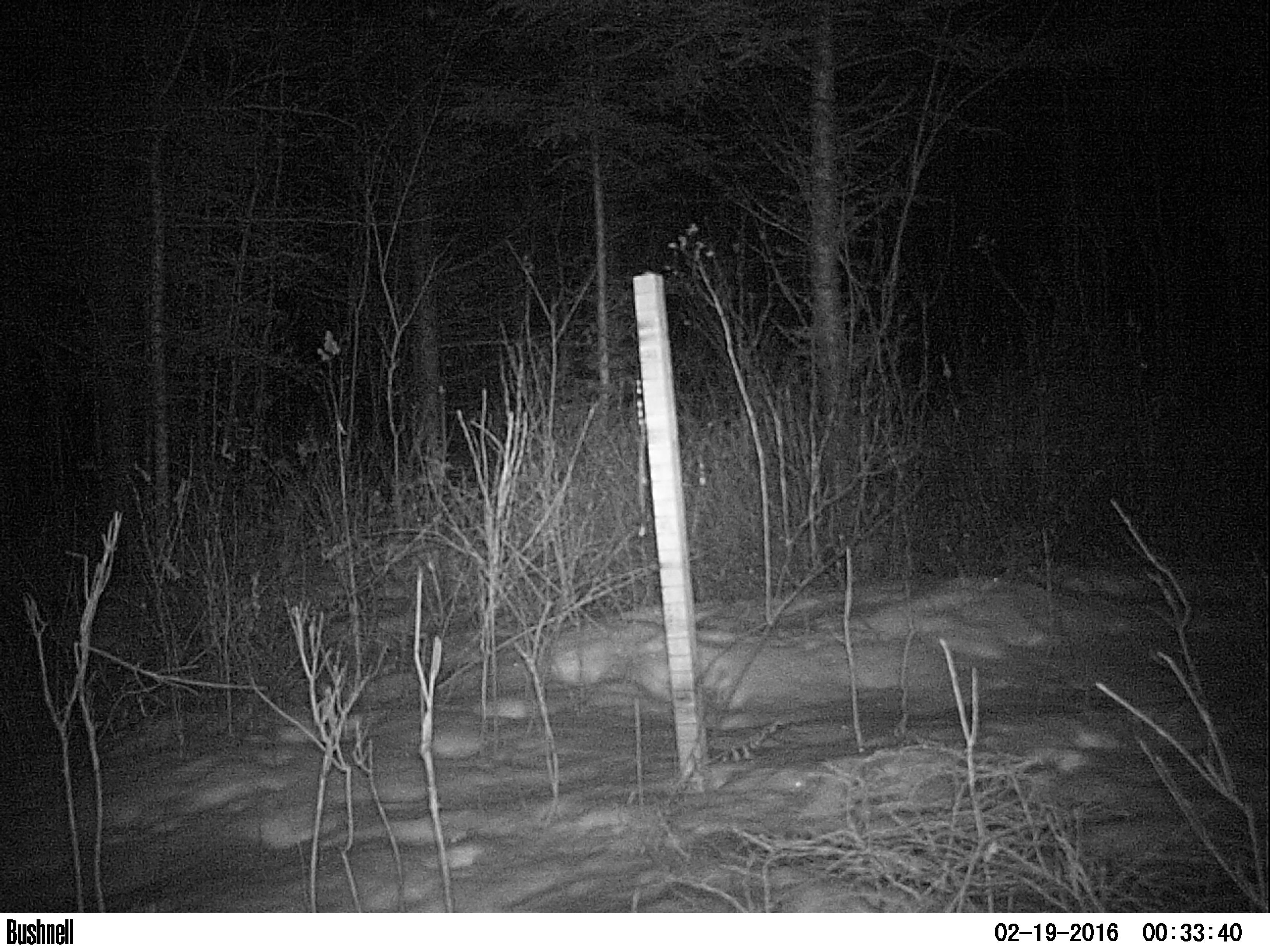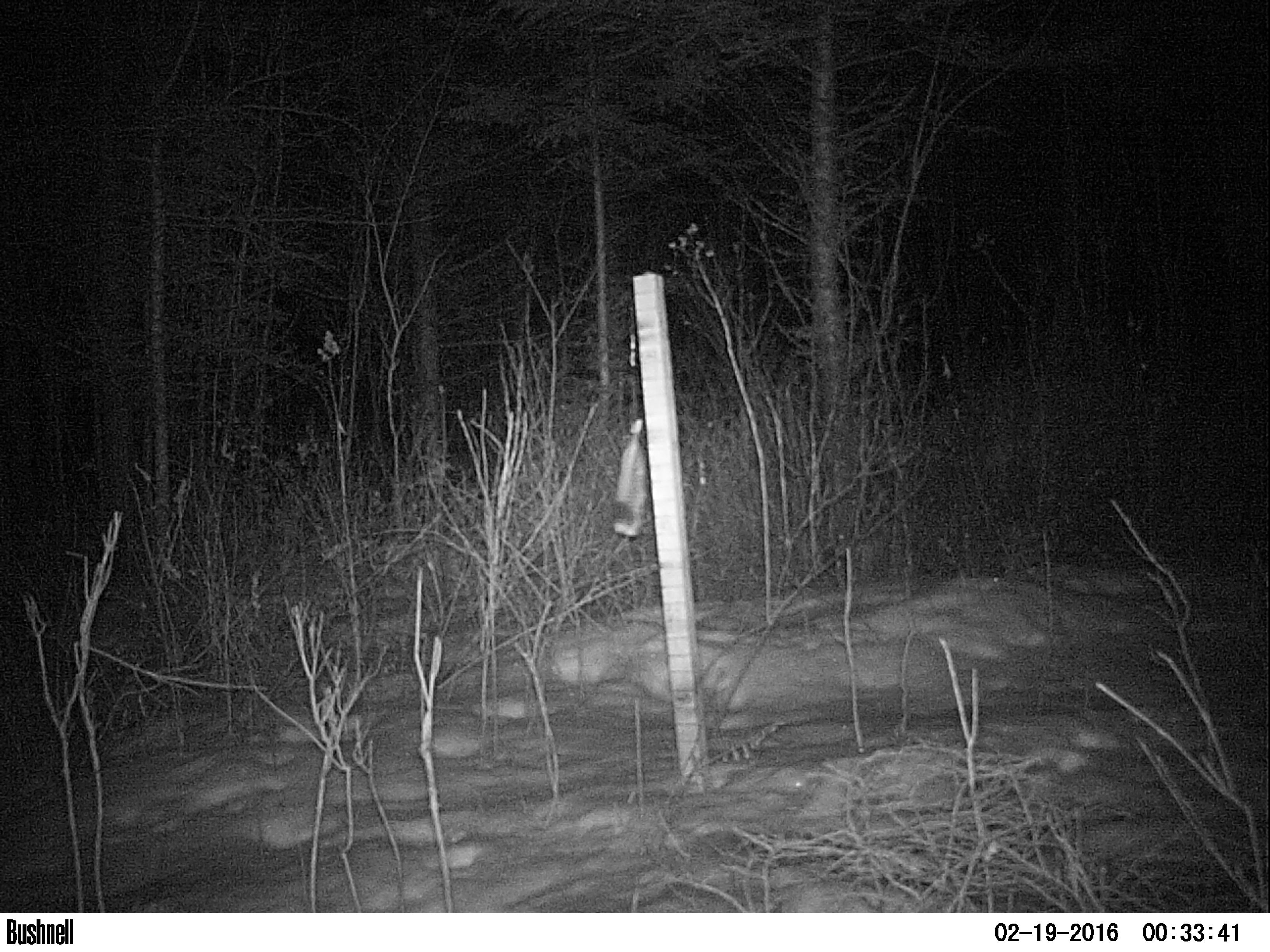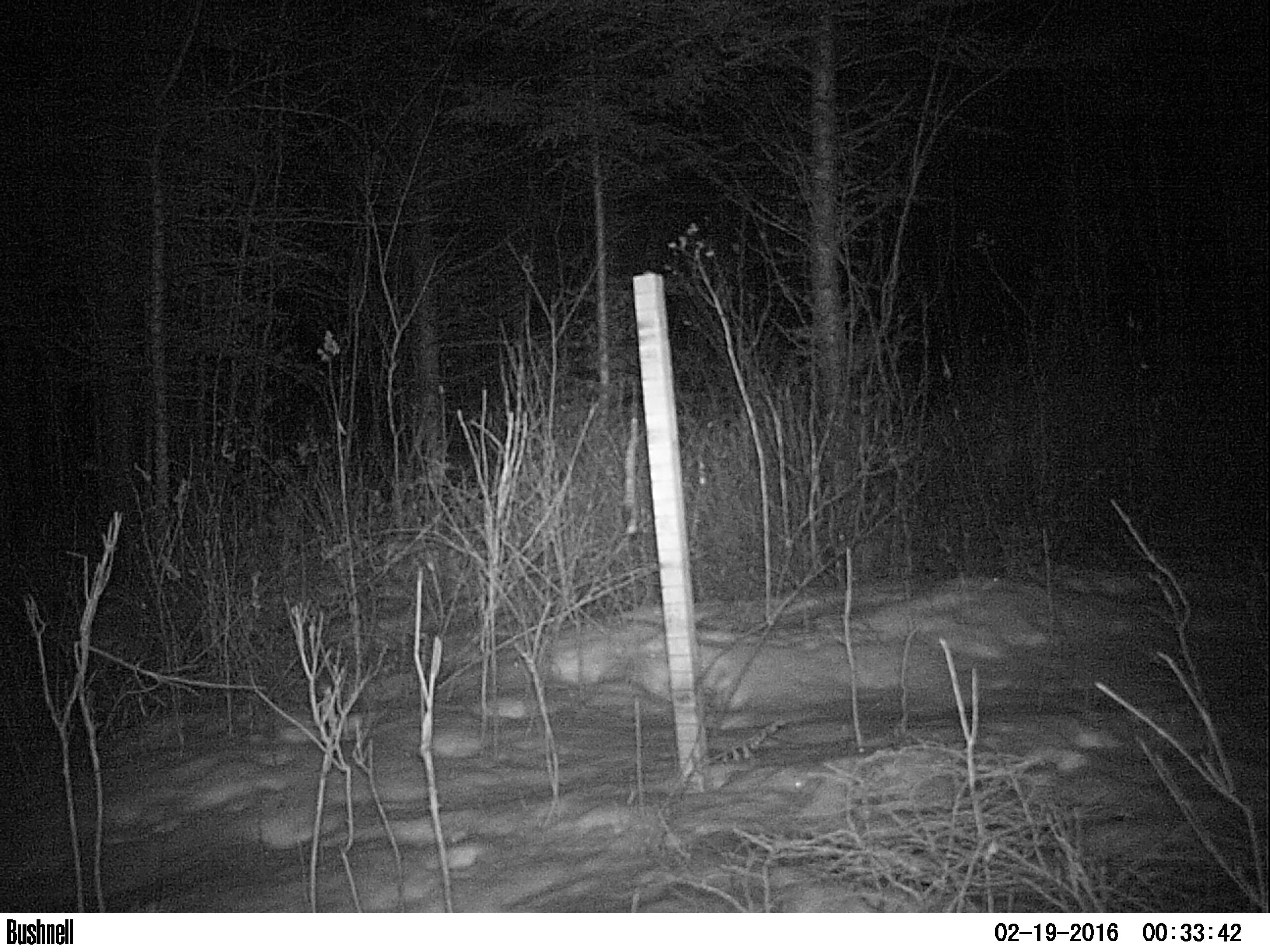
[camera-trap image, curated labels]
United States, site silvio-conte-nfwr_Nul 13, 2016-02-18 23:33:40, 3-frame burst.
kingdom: Animalia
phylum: Chordata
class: Mammalia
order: Lagomorpha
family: Leporidae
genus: Lepus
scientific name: Lepus americanus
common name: snowshoe hare